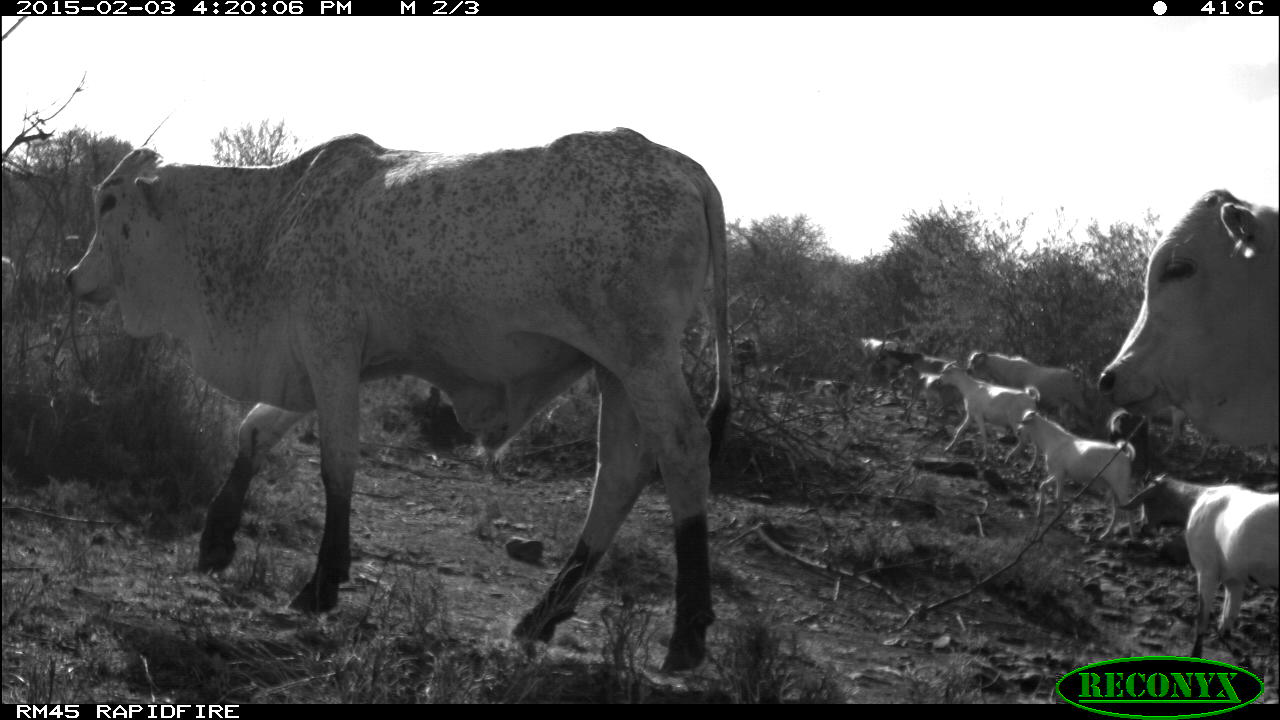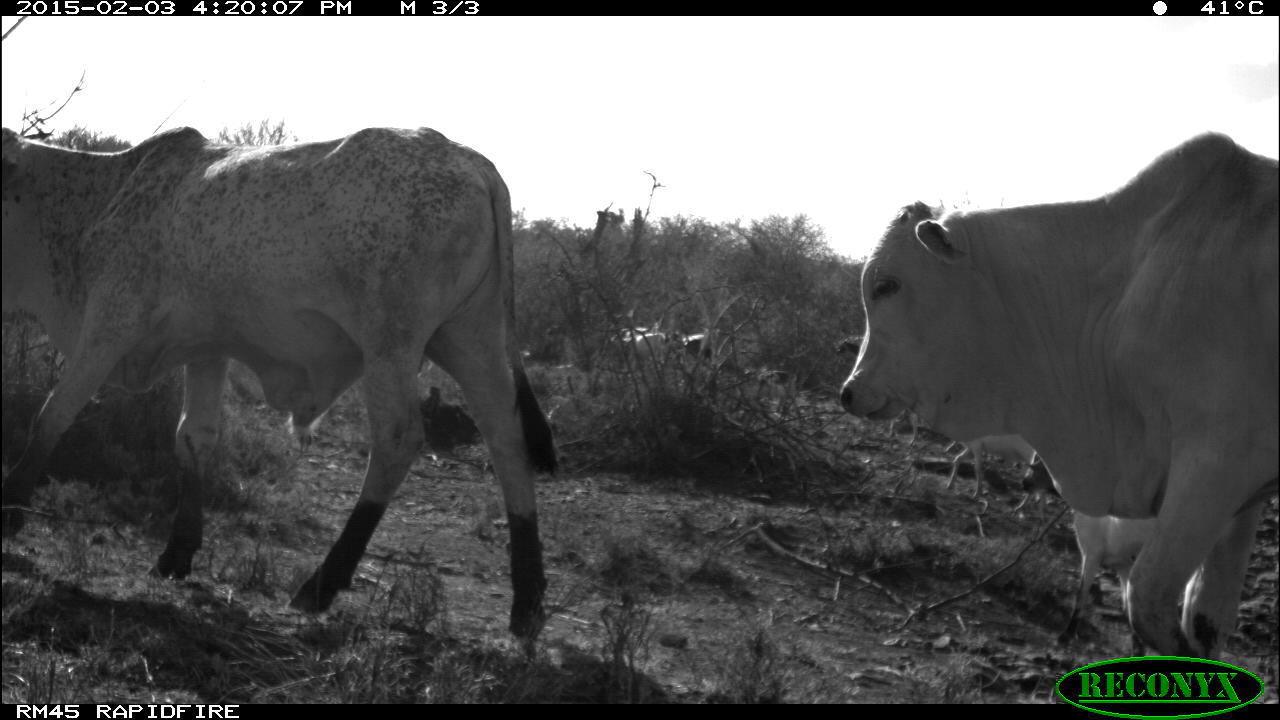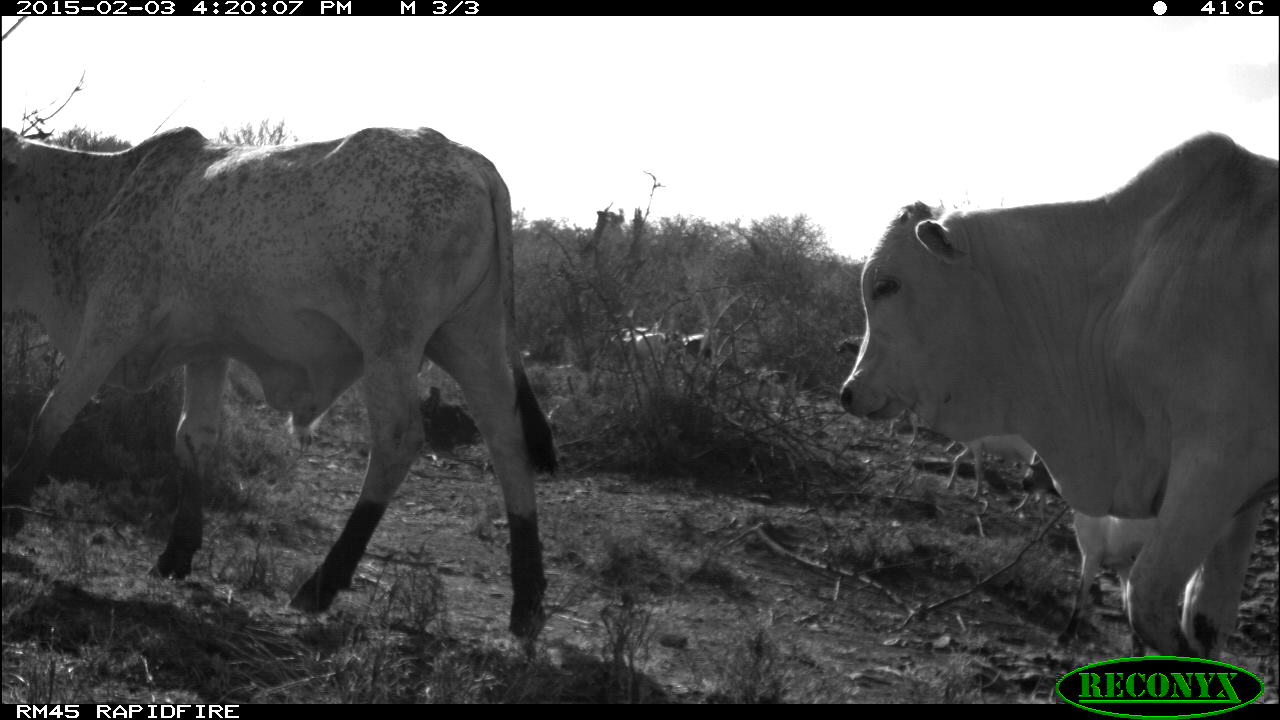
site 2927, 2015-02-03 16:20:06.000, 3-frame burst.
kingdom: Animalia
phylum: Chordata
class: Mammalia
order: Artiodactyla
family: Bovidae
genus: Bos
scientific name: Bos taurus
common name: domestic cattle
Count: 3.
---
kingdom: Animalia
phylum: Chordata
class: Mammalia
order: Artiodactyla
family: Bovidae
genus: Ovis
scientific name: Ovis aries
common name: domestic sheep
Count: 19.